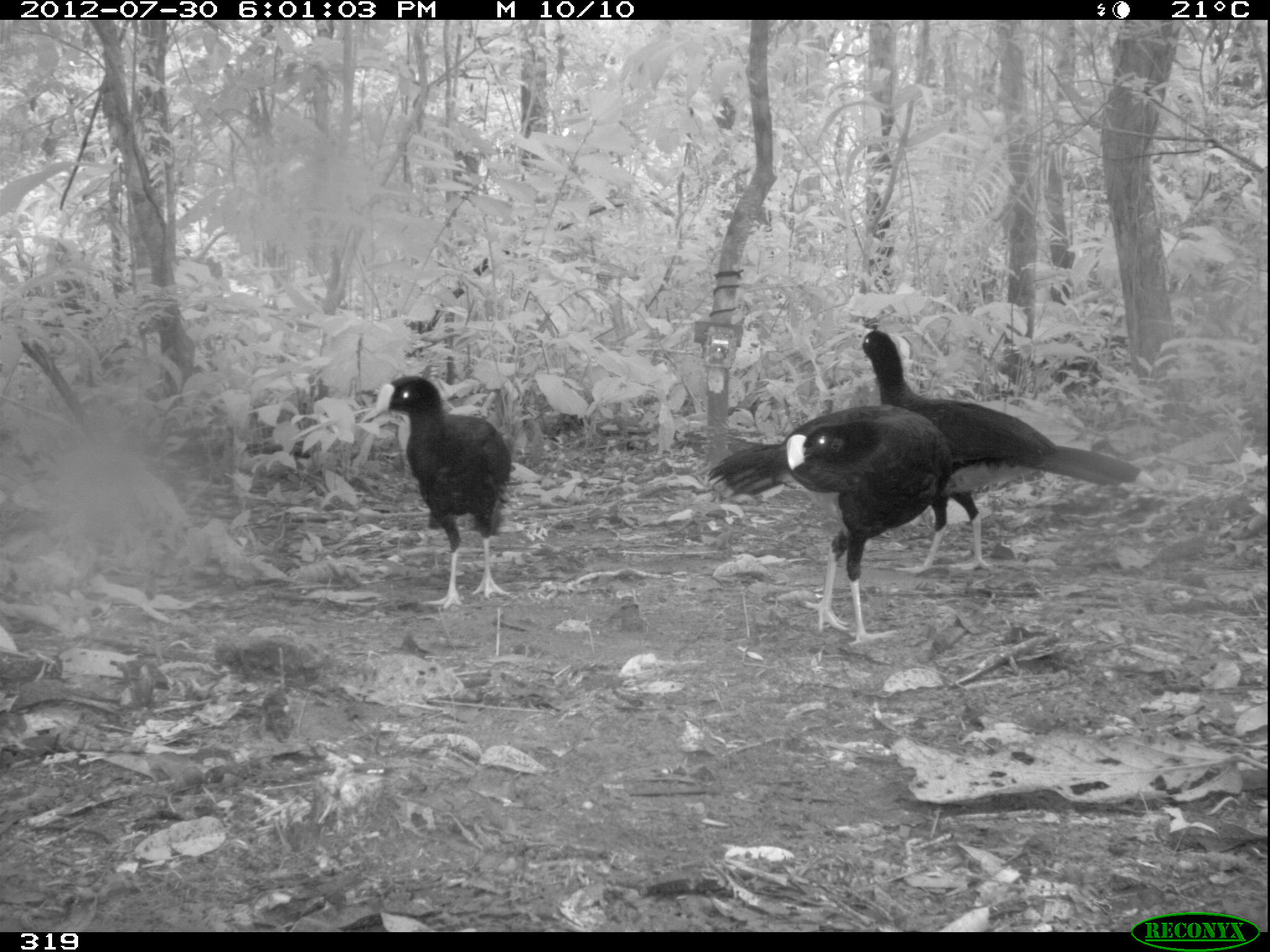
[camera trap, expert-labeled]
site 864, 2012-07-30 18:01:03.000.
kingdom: Animalia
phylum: Chordata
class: Aves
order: Galliformes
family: Cracidae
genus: Mitu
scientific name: Mitu tuberosum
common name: razor-billed curassow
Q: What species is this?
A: Mitu tuberosum (razor-billed curassow).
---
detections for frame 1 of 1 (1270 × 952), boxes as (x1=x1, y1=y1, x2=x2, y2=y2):
mitu tuberosum: (x1=856, y1=327, x2=1155, y2=573); (x1=704, y1=403, x2=953, y2=645); (x1=373, y1=374, x2=513, y2=613)